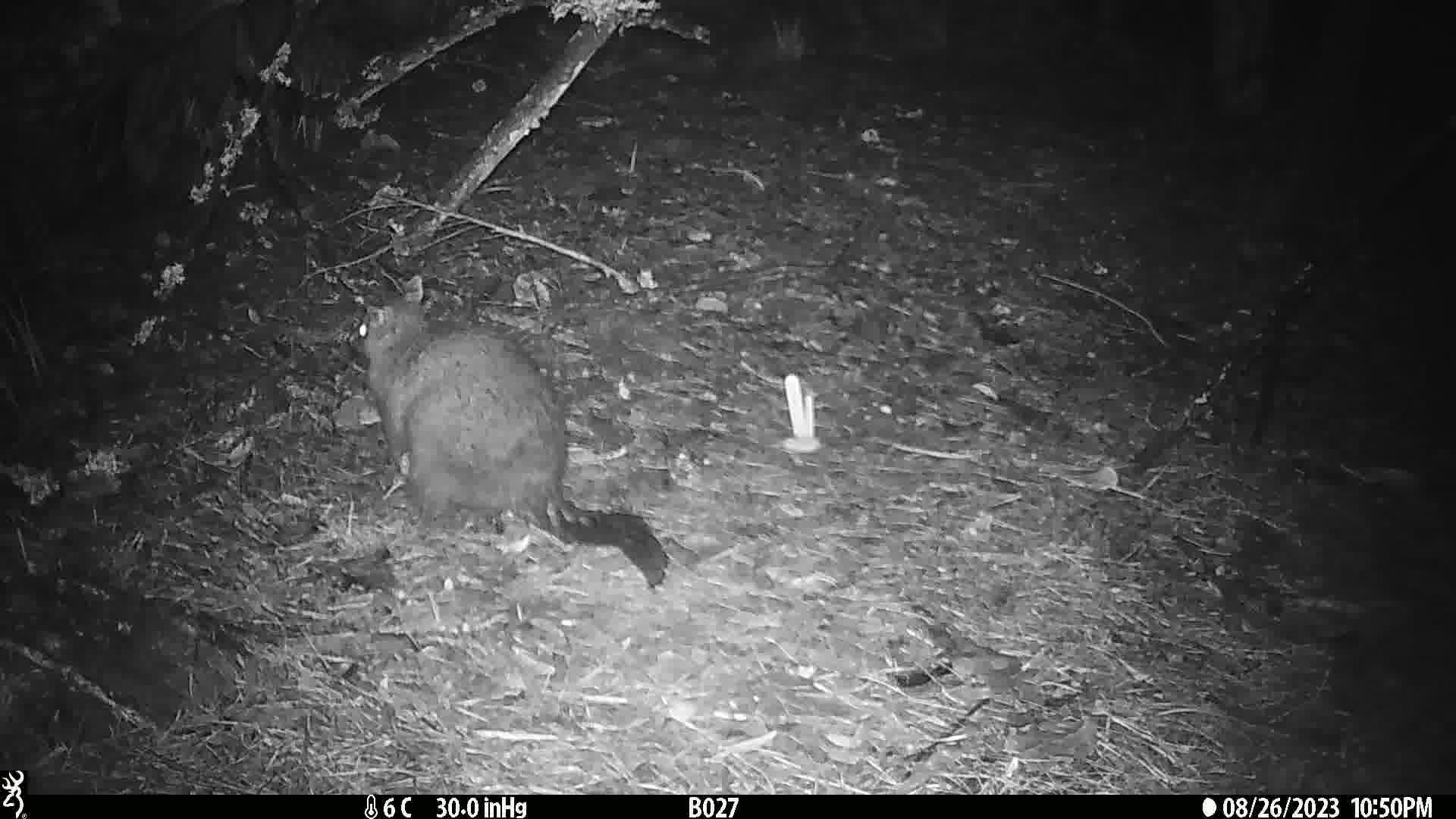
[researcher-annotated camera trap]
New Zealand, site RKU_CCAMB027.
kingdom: Animalia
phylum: Chordata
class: Mammalia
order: Diprotodontia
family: Phalangeridae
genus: Trichosurus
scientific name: Trichosurus vulpecula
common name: common brushtail possum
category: possum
Possum (common brushtail possum) (Trichosurus vulpecula).